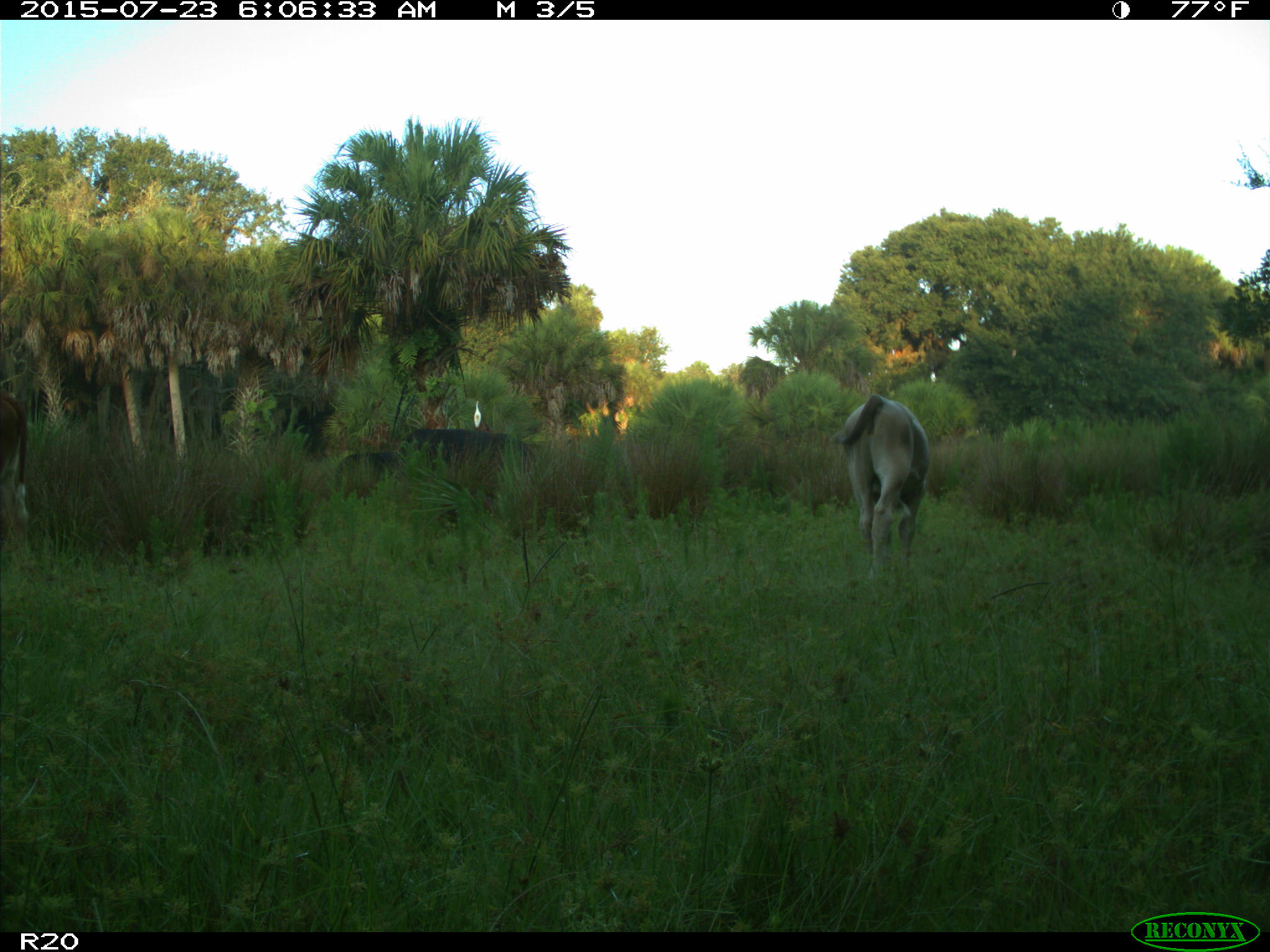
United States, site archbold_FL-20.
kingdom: Animalia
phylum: Chordata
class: Mammalia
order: Artiodactyla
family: Bovidae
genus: Bos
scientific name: Bos taurus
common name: domestic cow